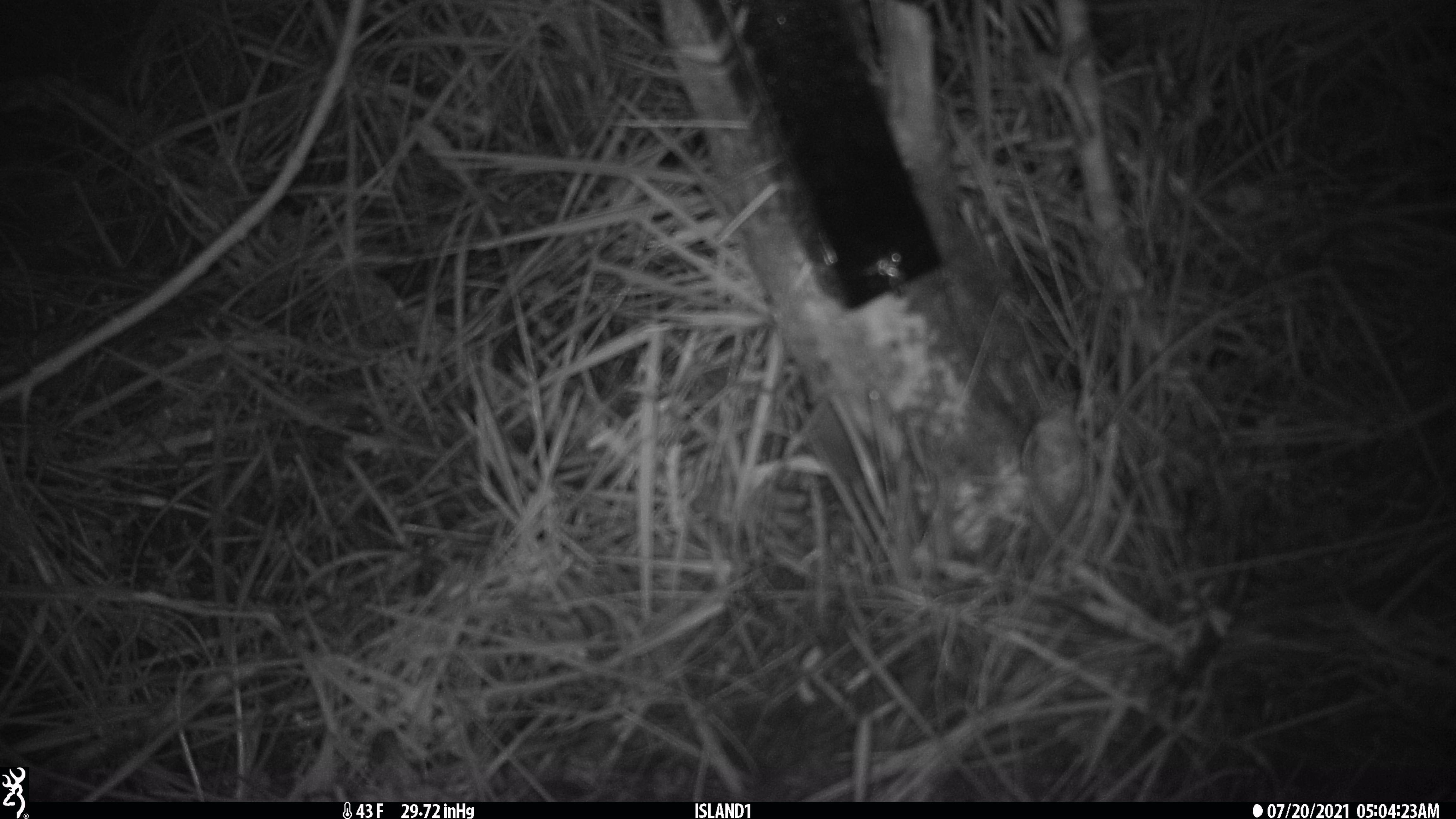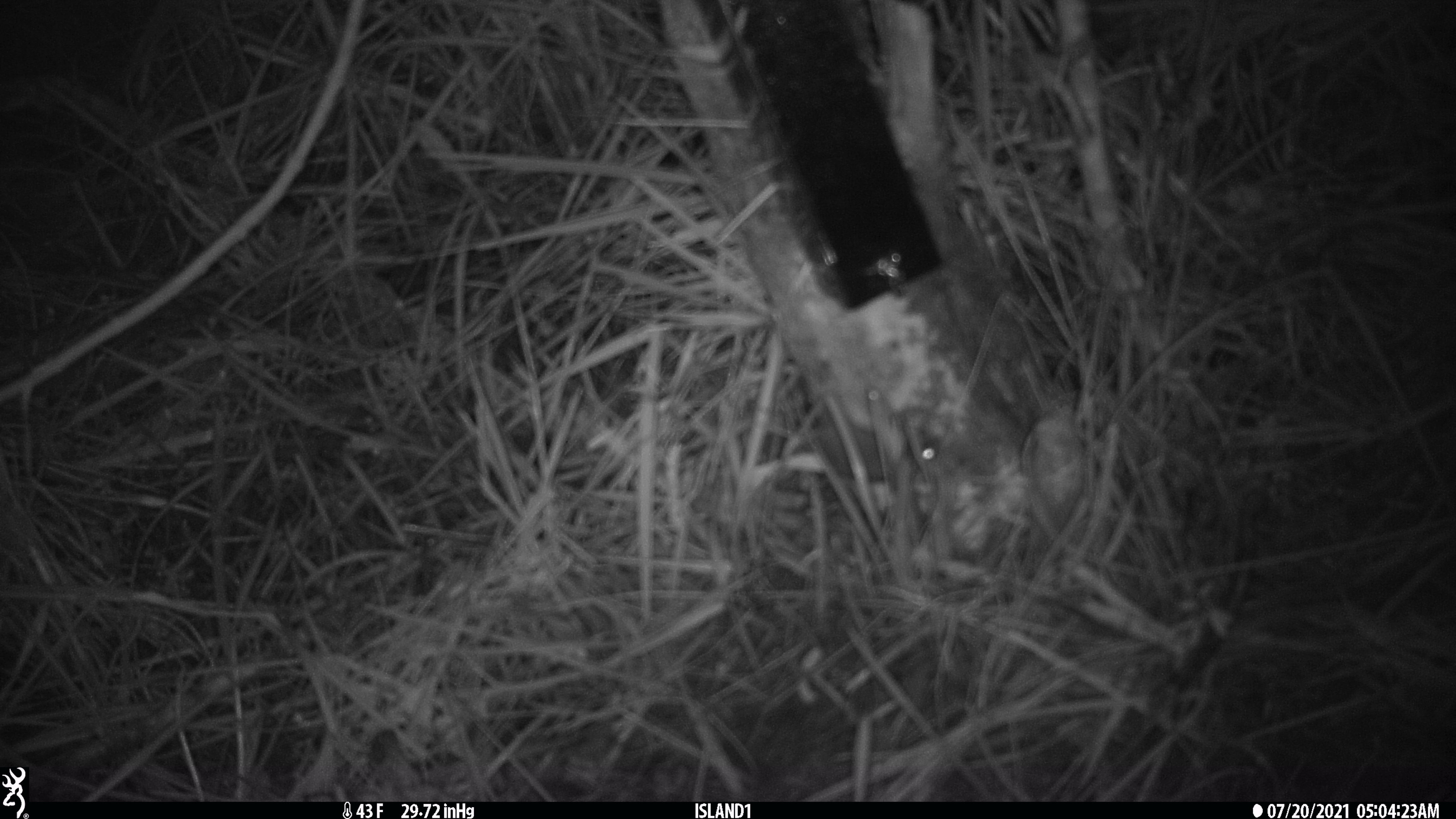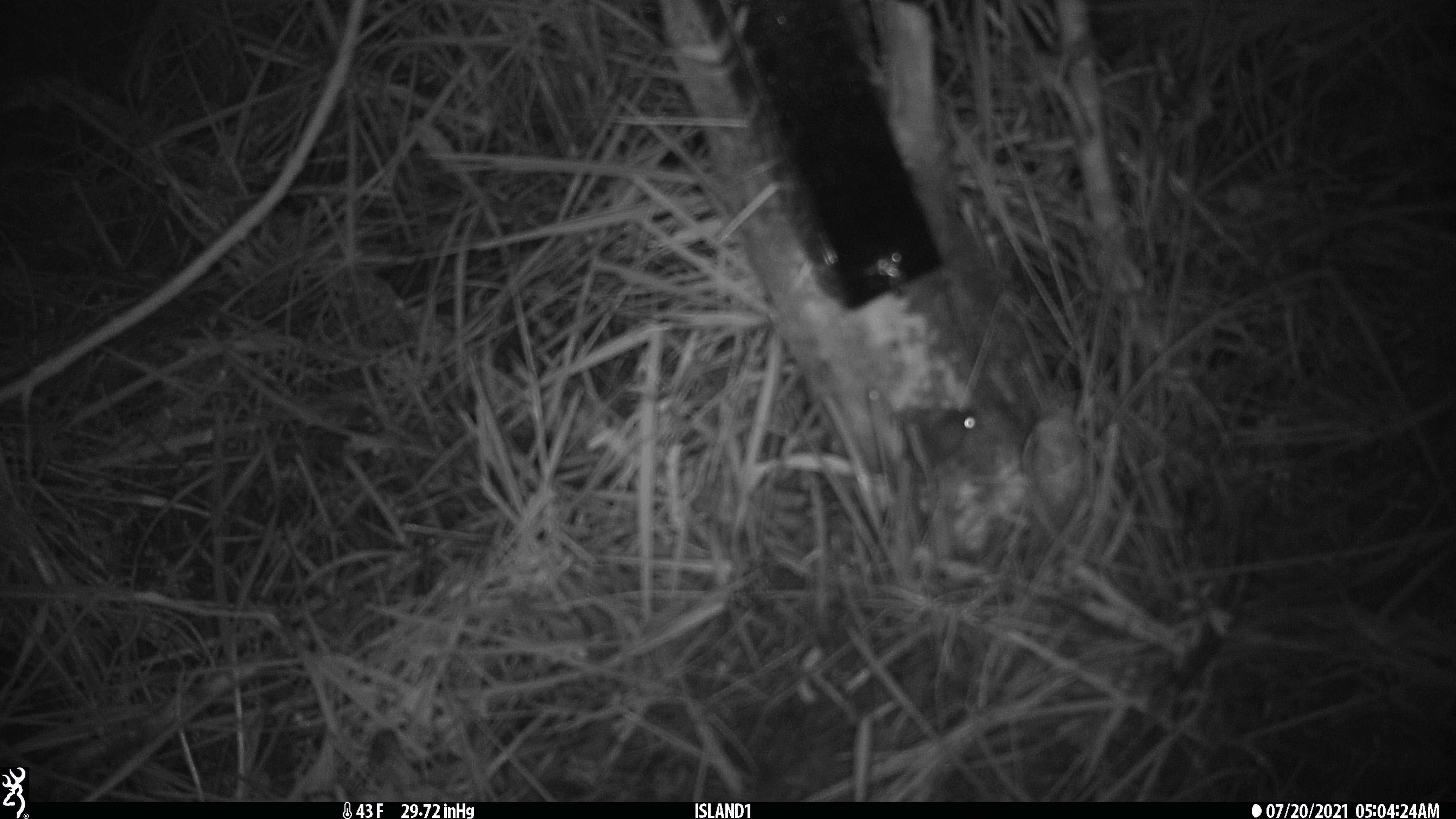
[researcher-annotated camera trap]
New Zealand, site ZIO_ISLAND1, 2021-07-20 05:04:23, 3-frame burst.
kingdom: Animalia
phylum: Chordata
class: Mammalia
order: Rodentia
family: Muridae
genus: Mus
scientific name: Mus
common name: mouse